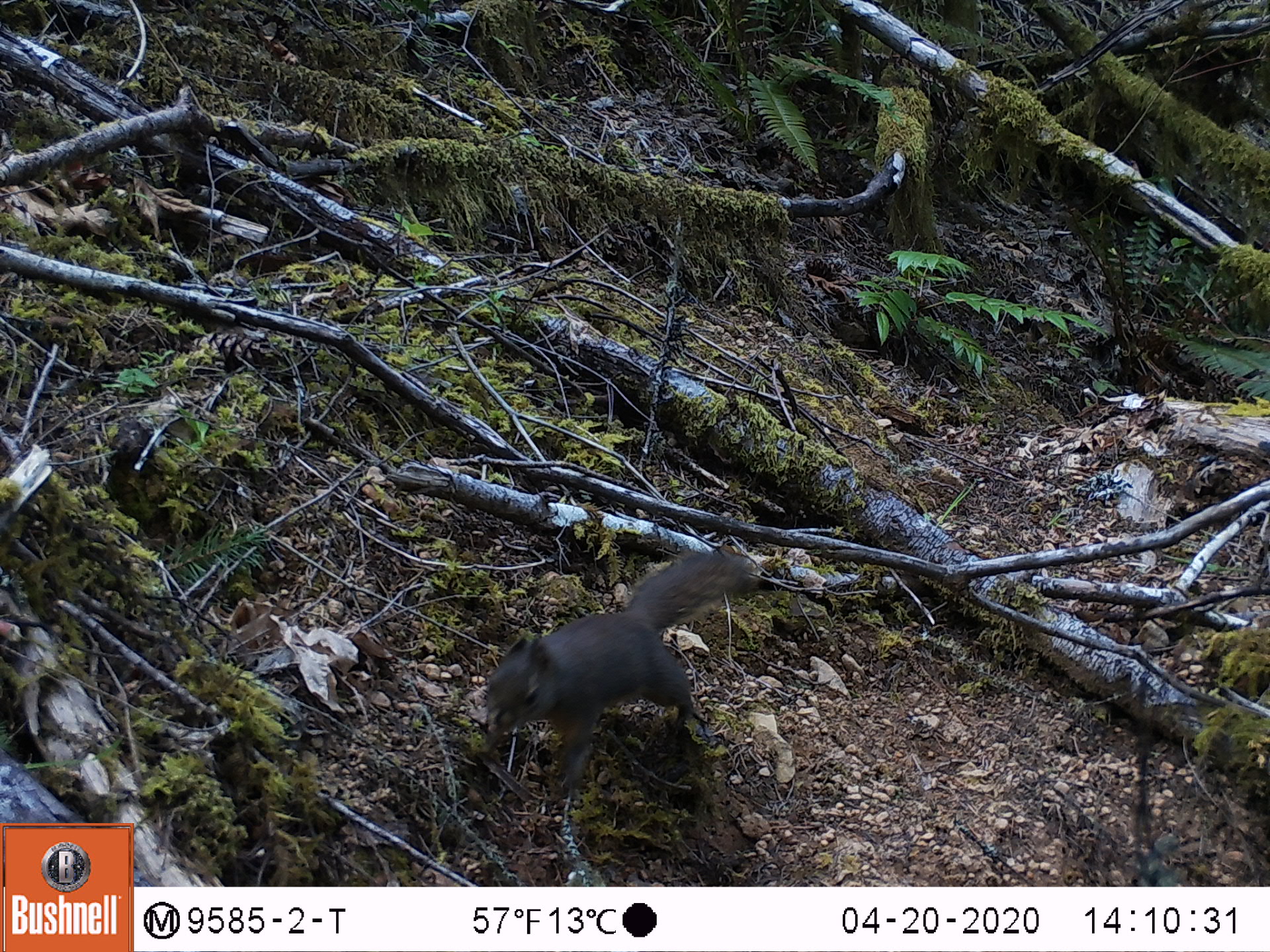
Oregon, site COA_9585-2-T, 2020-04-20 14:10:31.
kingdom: Animalia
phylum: Chordata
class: Mammalia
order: Rodentia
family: Sciuridae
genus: Tamiasciurus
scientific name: Tamiasciurus douglasii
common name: douglas squirrel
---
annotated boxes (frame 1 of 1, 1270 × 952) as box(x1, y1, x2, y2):
douglas squirrel: box(480, 553, 746, 788)